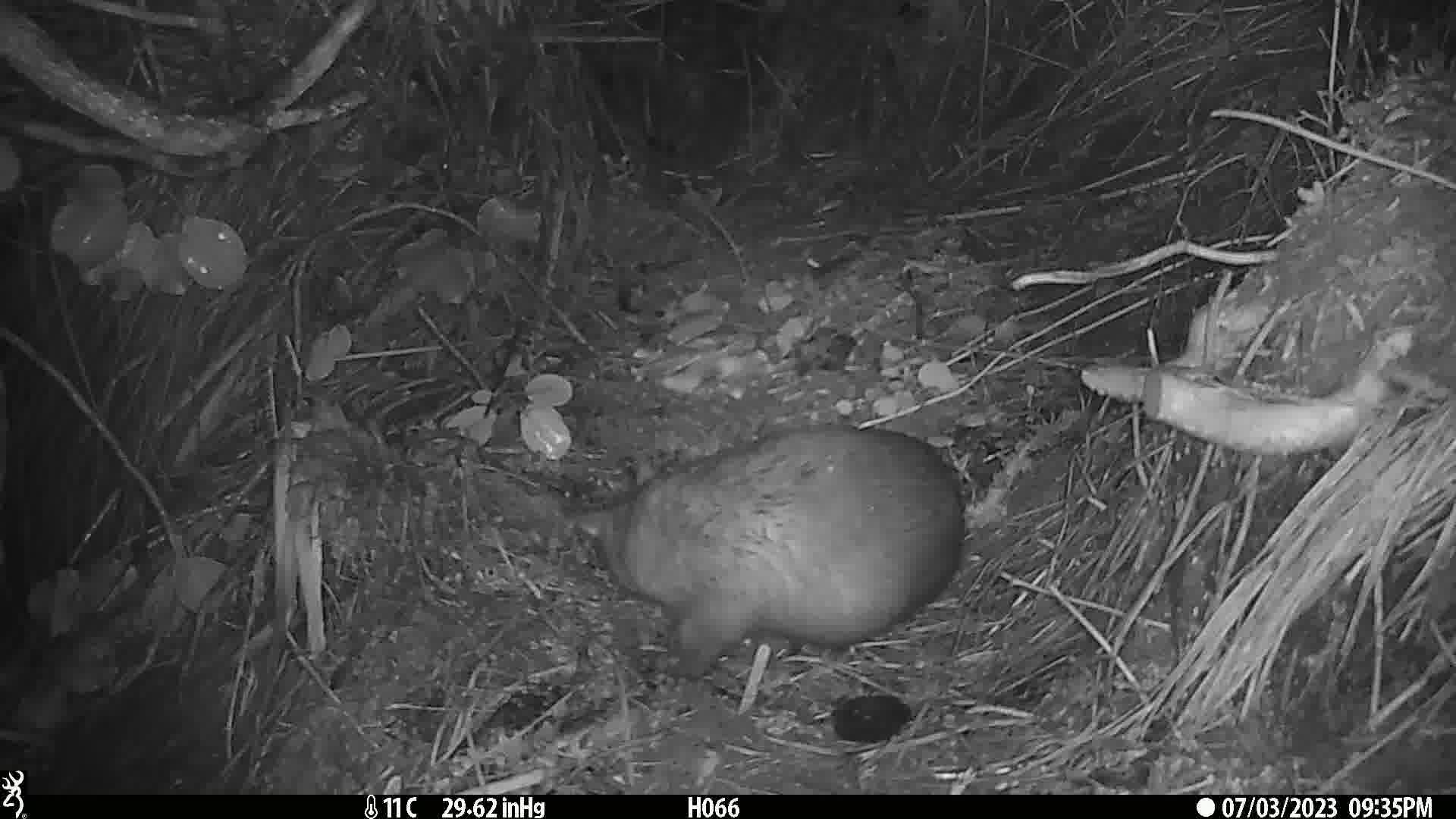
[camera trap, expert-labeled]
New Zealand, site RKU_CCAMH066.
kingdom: Animalia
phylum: Chordata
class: Mammalia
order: Diprotodontia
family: Phalangeridae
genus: Trichosurus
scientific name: Trichosurus vulpecula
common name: common brushtail possum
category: possum